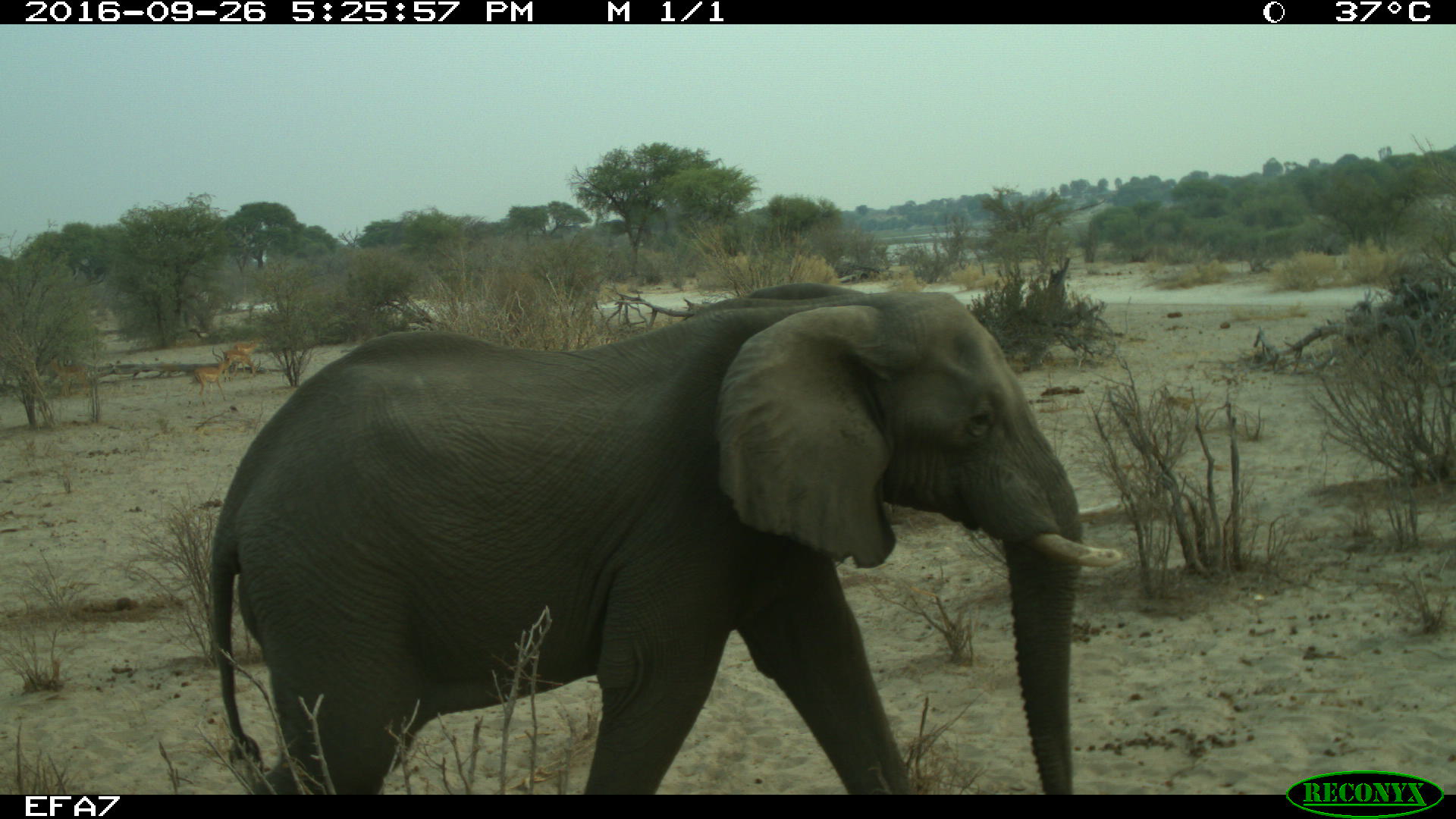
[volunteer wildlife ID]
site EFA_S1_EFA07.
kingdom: Animalia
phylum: Chordata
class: Mammalia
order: Proboscidea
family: Elephantidae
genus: Loxodonta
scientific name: Loxodonta africana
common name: african bush elephant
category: elephant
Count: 1.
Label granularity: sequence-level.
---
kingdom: Animalia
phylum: Chordata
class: Mammalia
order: Artiodactyla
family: Bovidae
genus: Aepyceros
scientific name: Aepyceros melampus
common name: impala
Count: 3.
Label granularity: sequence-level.